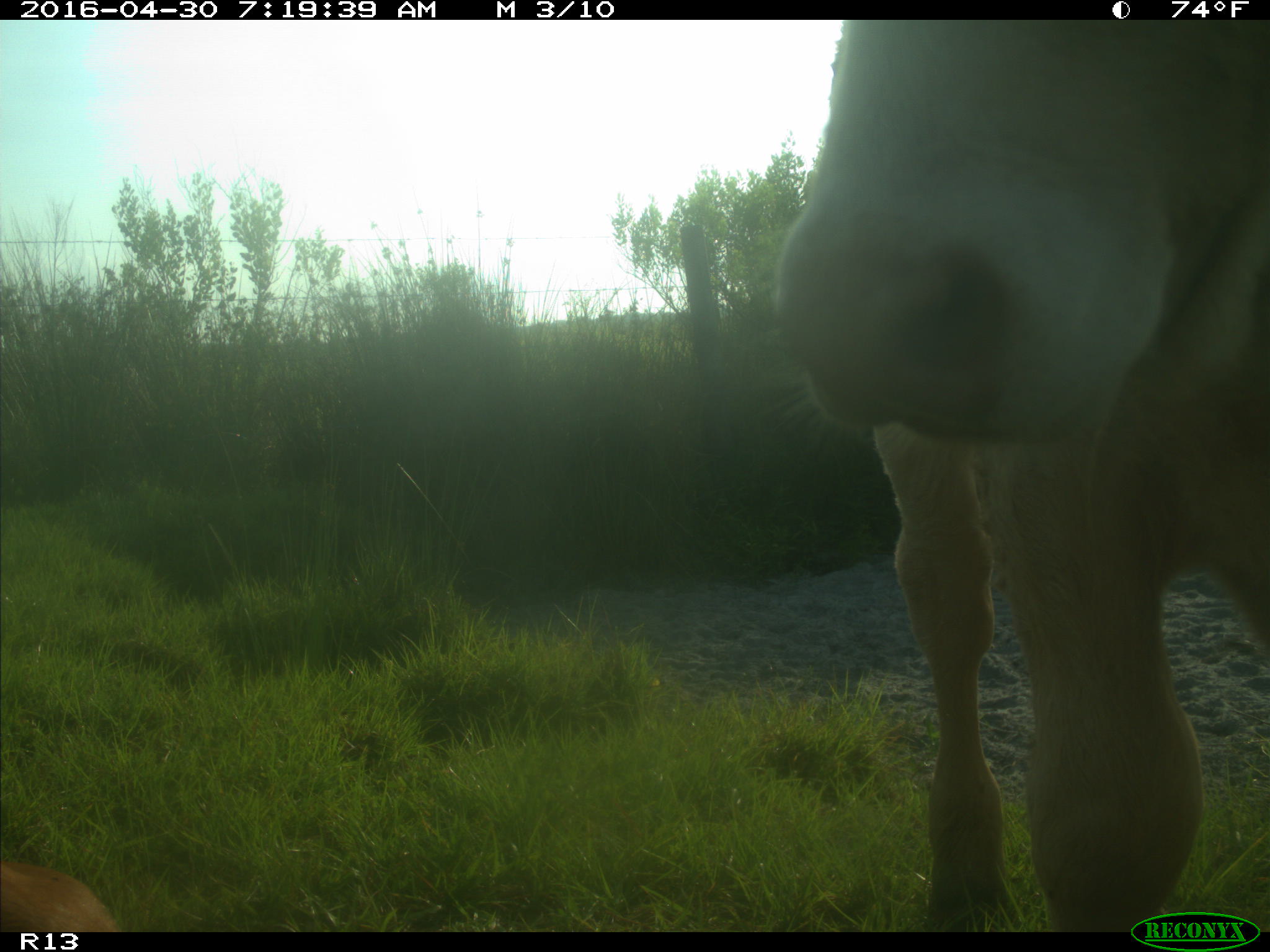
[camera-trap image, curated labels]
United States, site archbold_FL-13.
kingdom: Animalia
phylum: Chordata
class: Mammalia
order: Artiodactyla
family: Bovidae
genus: Bos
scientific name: Bos taurus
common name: domestic cow